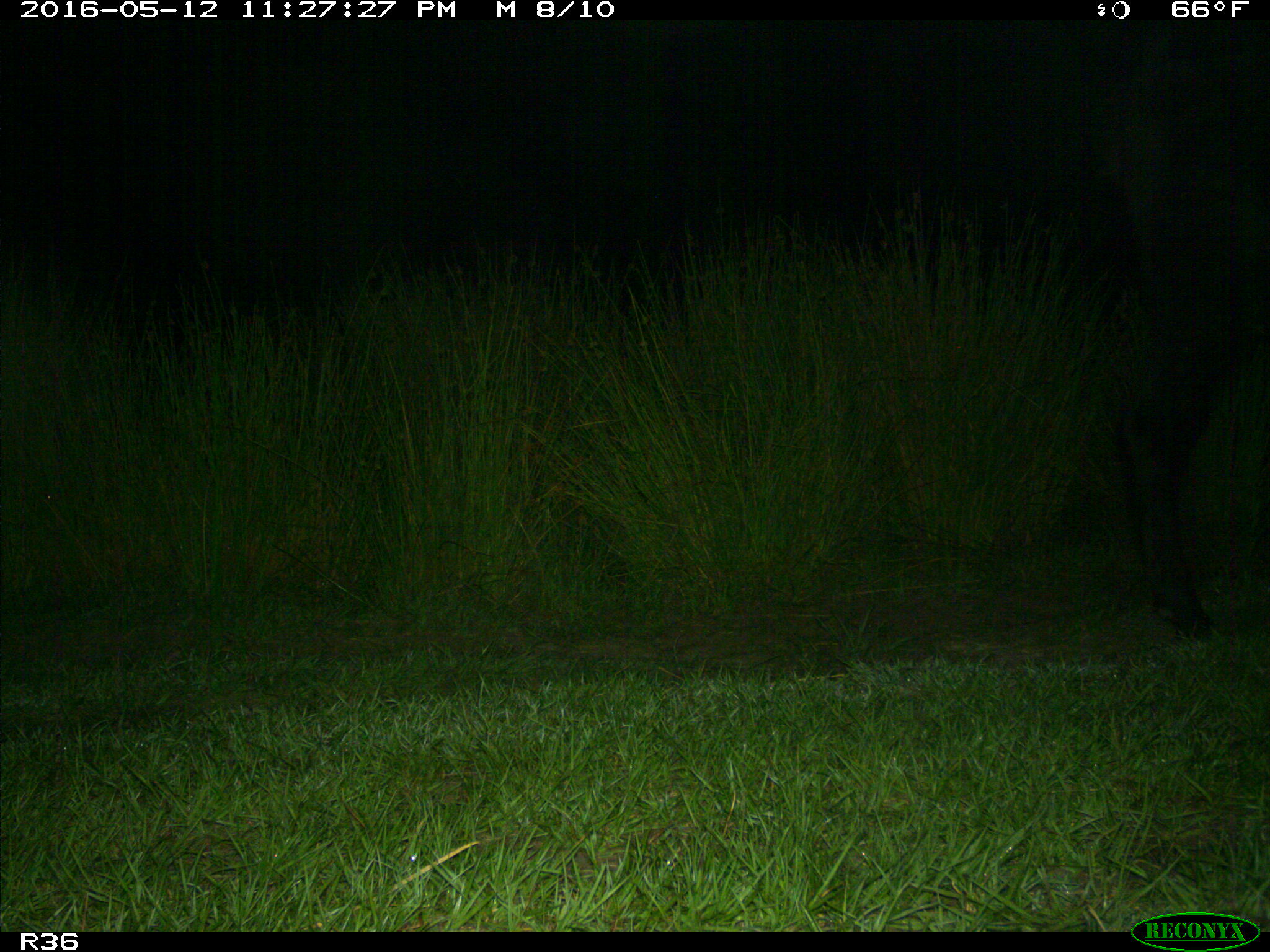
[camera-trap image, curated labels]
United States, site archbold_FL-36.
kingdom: Animalia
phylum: Chordata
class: Mammalia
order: Artiodactyla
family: Bovidae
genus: Bos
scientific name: Bos taurus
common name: domestic cow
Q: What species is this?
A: Bos taurus (domestic cow).